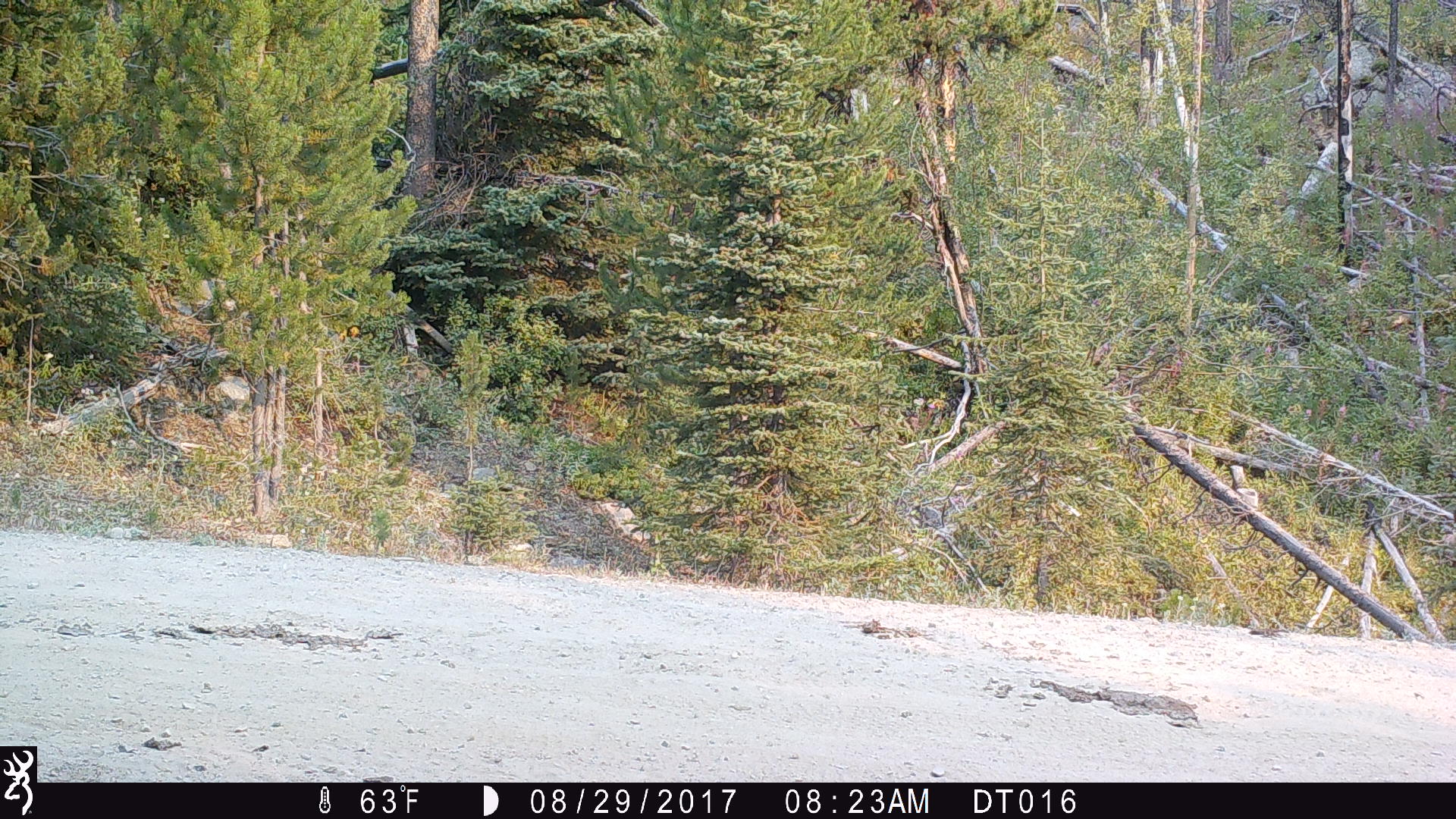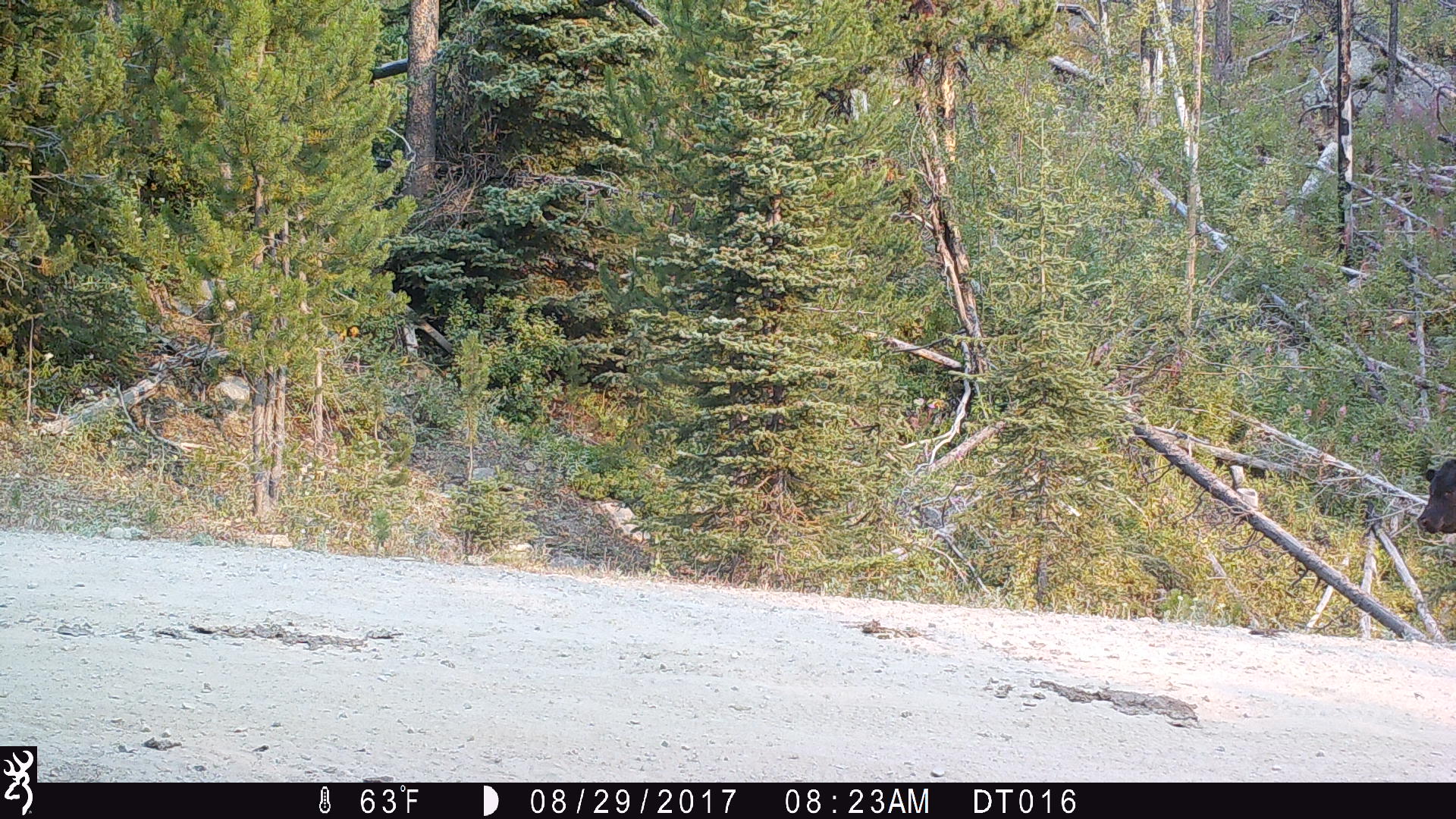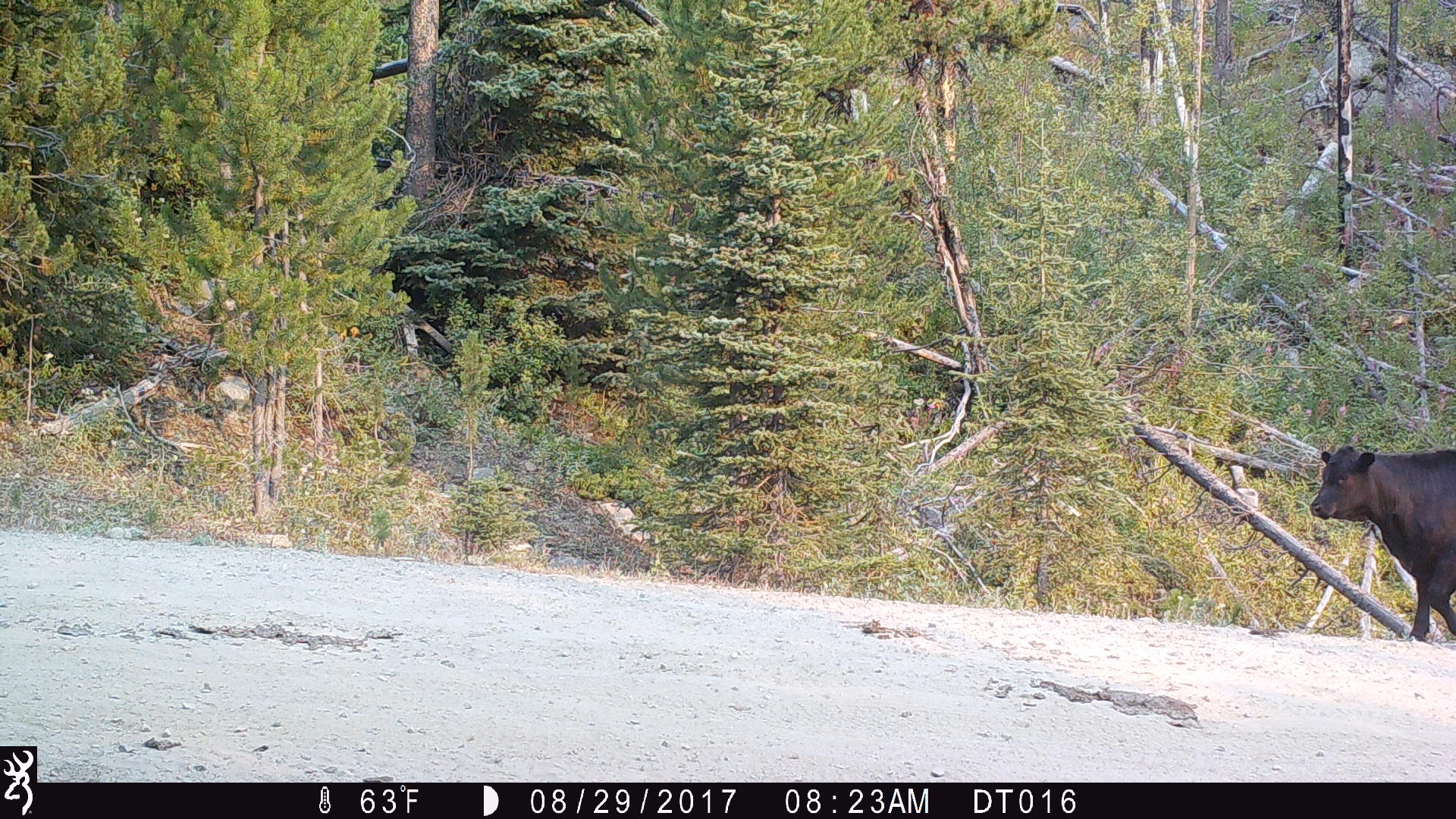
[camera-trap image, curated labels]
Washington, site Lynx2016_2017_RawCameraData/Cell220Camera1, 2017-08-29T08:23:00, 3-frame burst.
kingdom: Animalia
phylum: Chordata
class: Mammalia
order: Artiodactyla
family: Bovidae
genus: Bos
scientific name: Bos taurus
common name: domestic cattle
Domestic cattle (Bos taurus). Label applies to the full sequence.